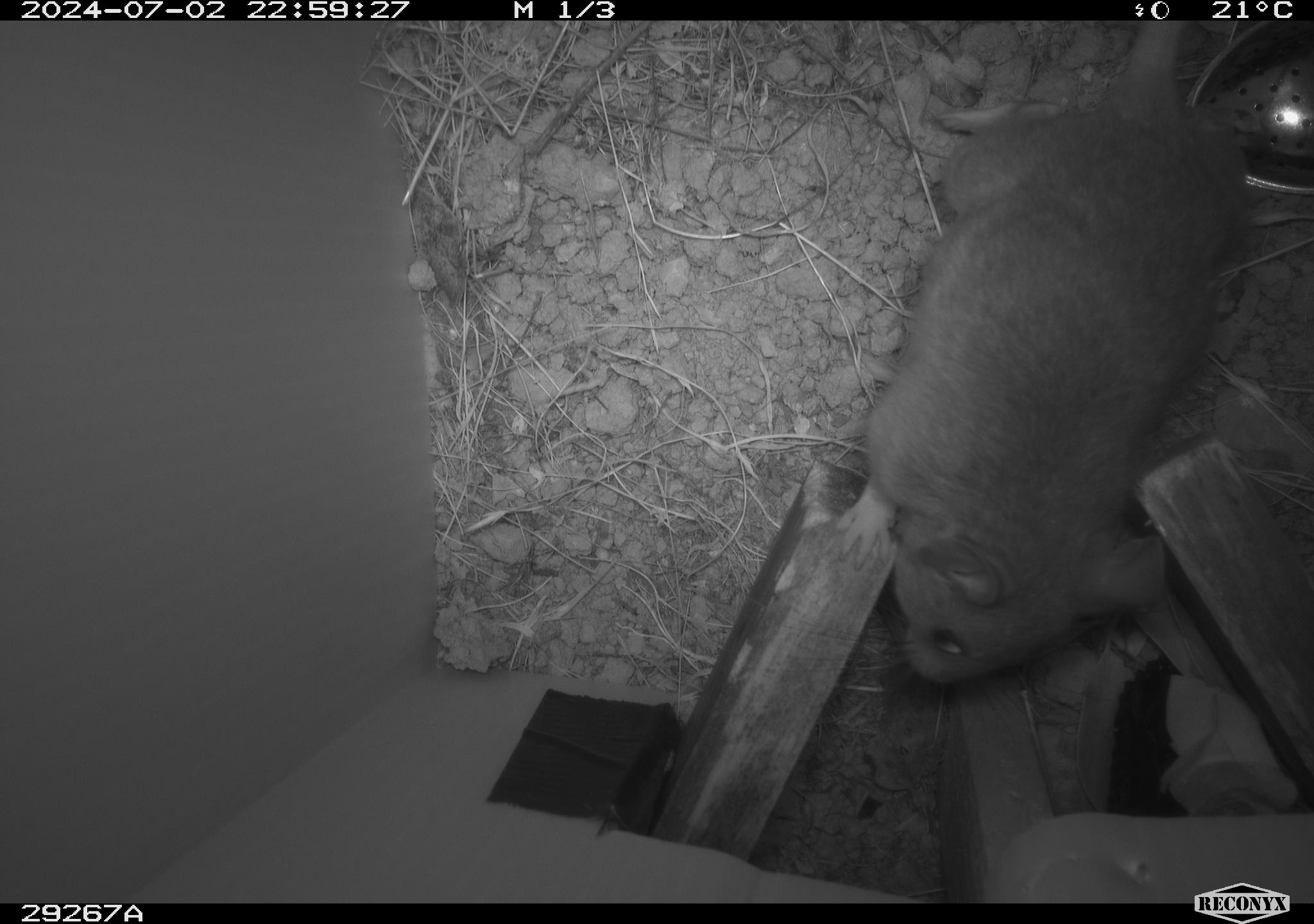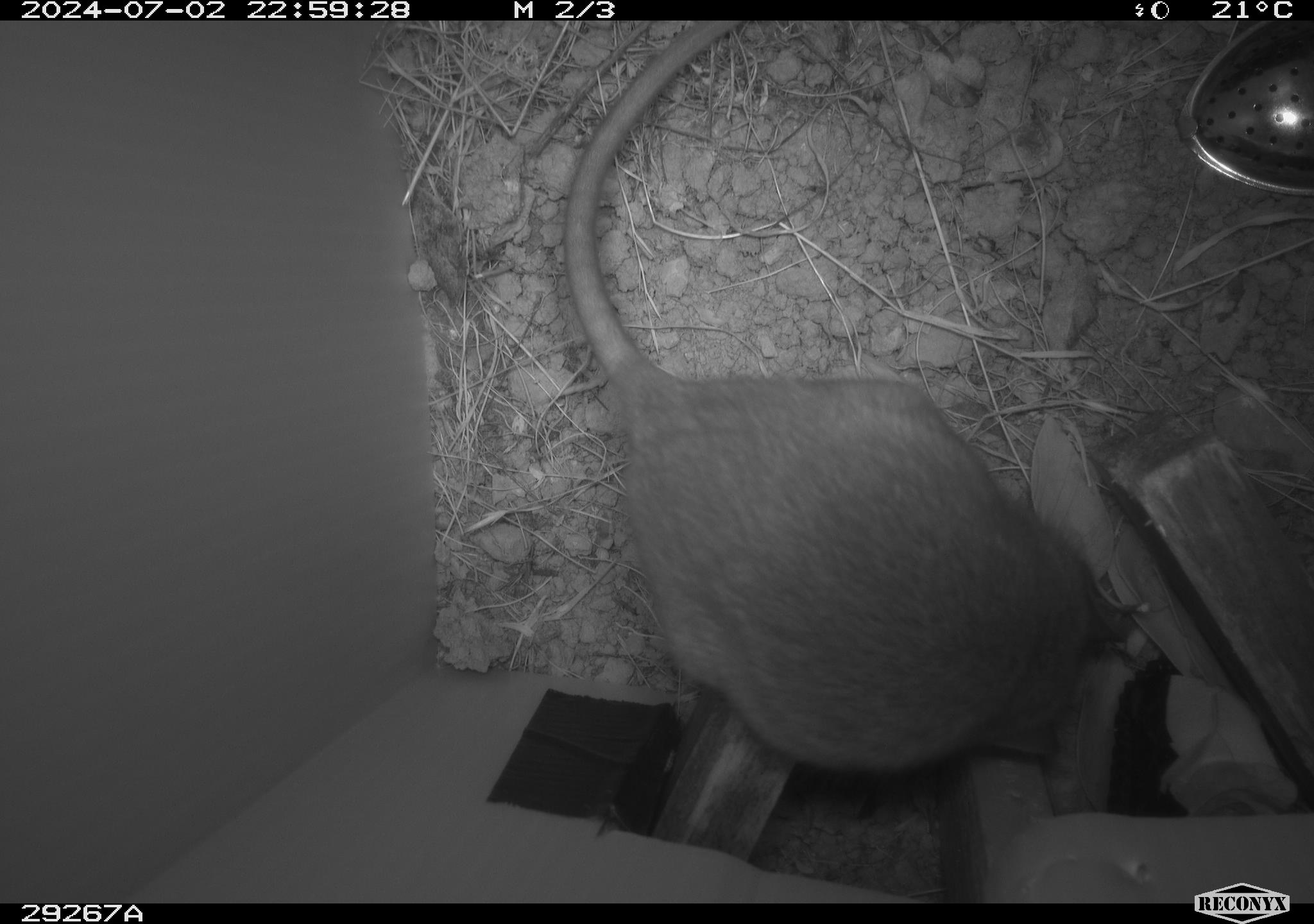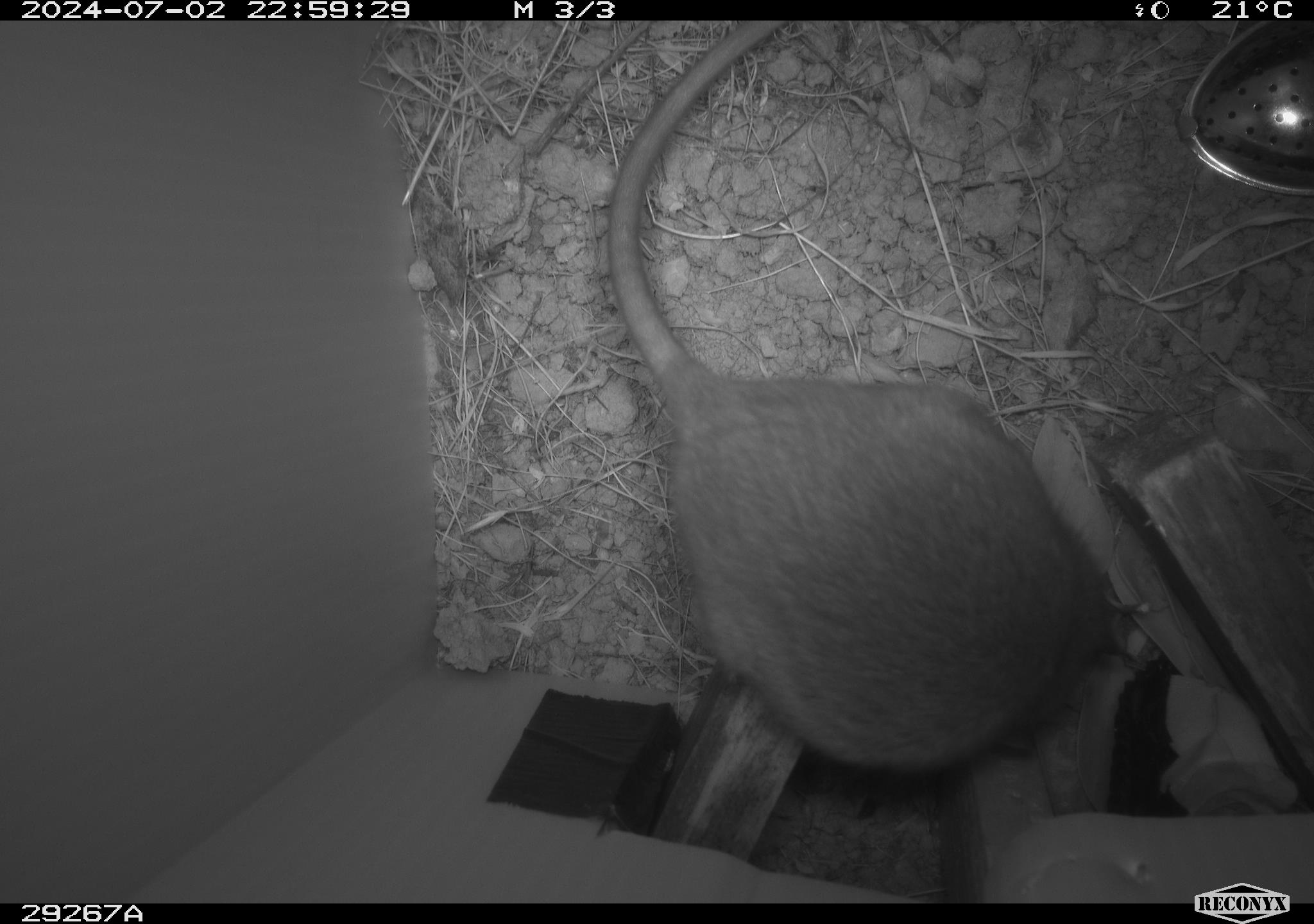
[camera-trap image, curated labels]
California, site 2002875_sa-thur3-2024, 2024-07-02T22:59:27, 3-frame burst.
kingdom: Animalia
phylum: Chordata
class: Mammalia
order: Rodentia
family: Cricetidae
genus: Neotoma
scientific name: Neotoma fuscipes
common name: dusky-footed woodrat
Dusky-footed woodrat (Neotoma fuscipes).